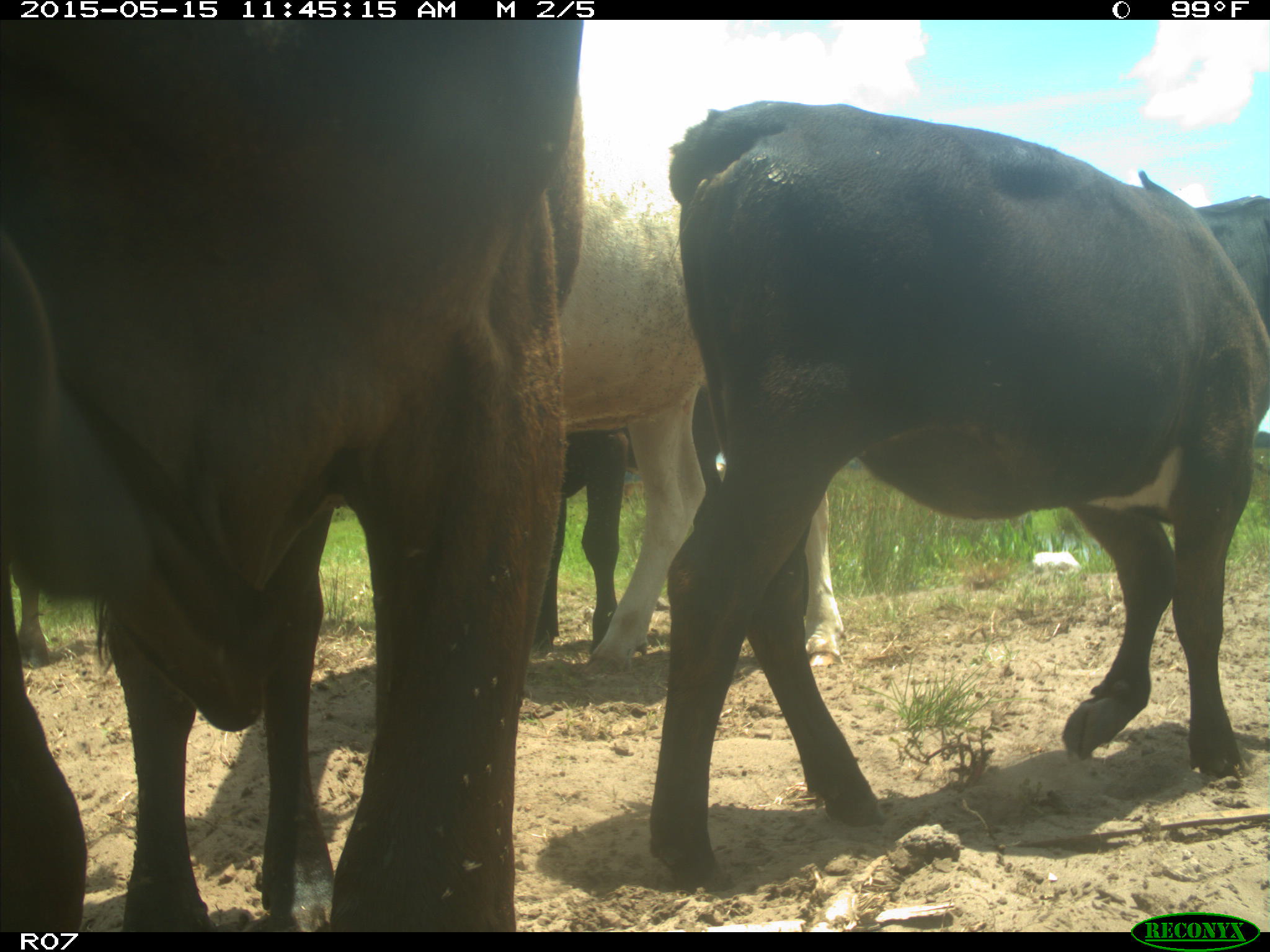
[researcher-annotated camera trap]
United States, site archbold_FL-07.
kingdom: Animalia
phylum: Chordata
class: Mammalia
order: Artiodactyla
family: Bovidae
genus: Bos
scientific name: Bos taurus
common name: domestic cow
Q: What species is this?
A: Bos taurus (domestic cow).